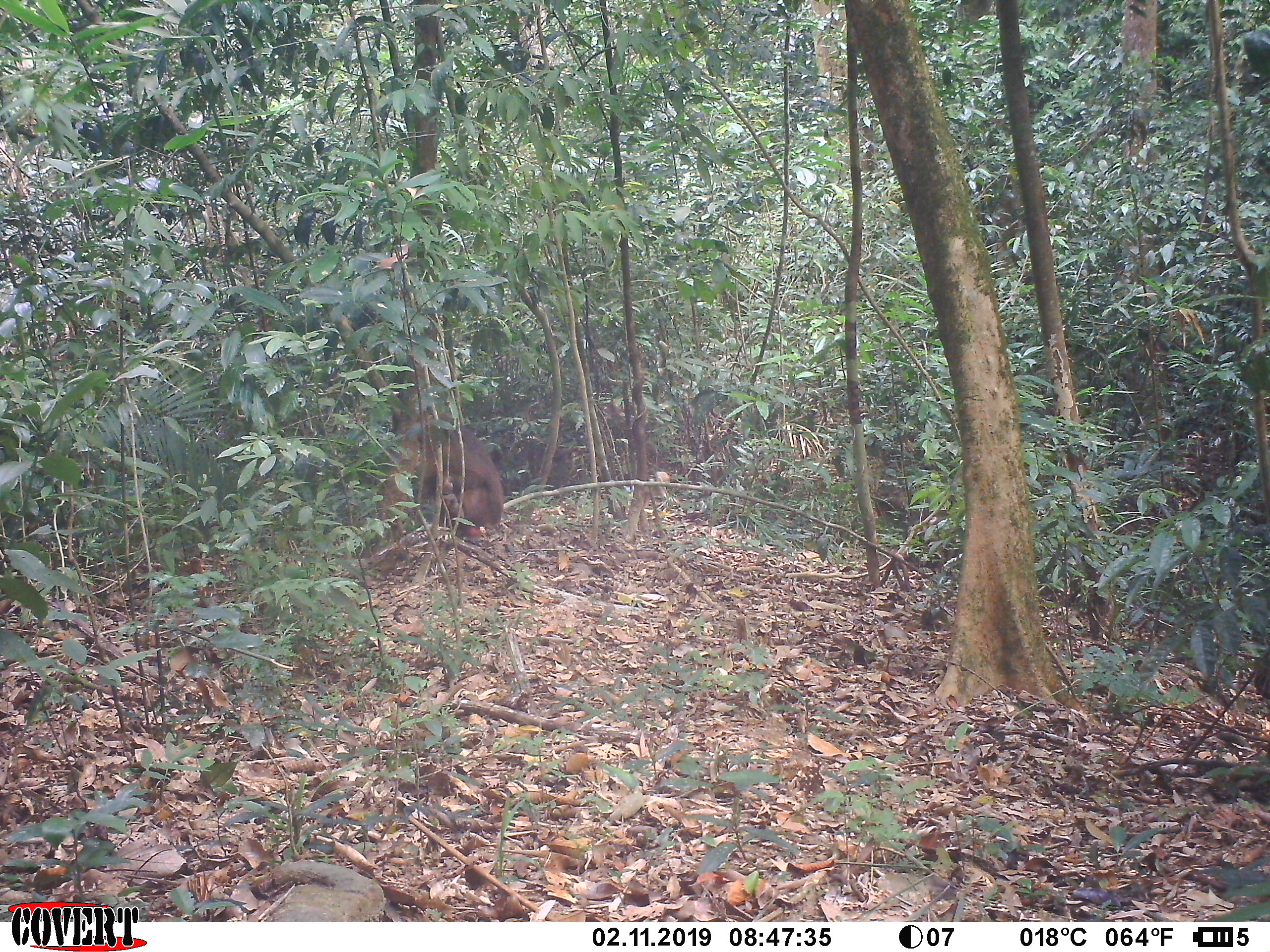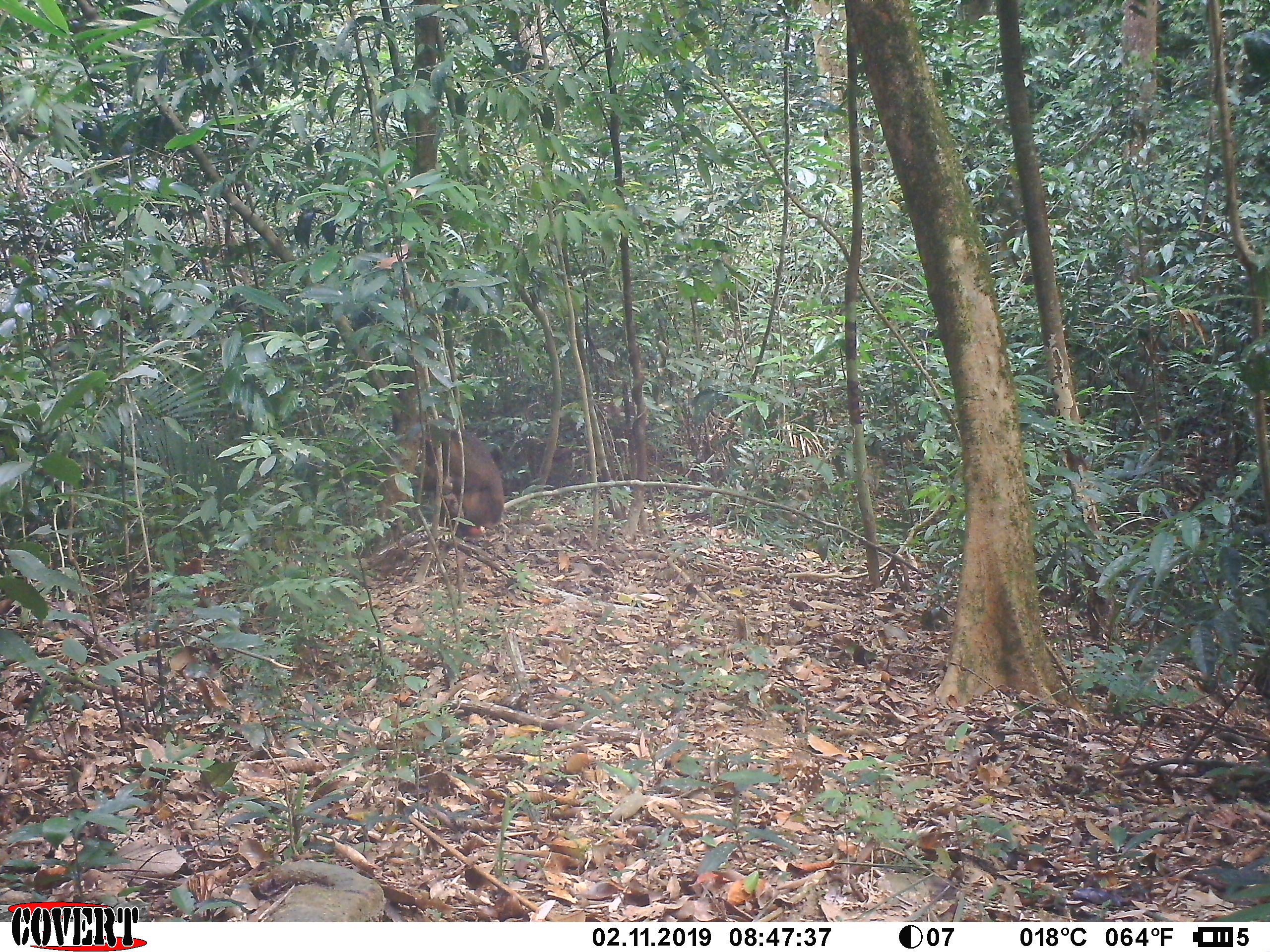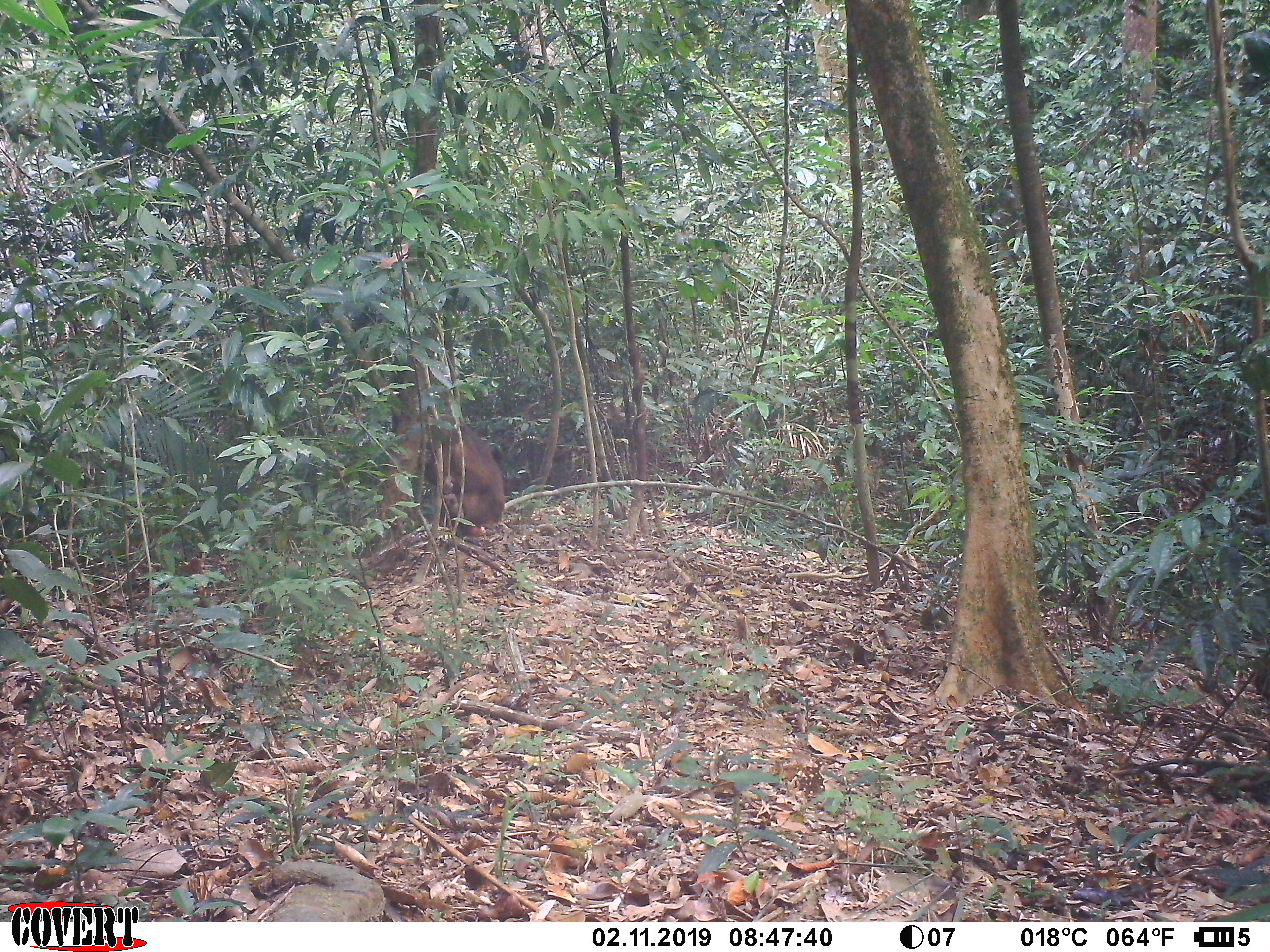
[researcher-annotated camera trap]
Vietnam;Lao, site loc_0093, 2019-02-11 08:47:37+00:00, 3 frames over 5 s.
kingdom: Animalia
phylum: Chordata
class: Mammalia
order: Primates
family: Cercopithecidae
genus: Macaca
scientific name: Macaca arctoides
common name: stump-tailed macaque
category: stump tailed macaque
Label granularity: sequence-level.